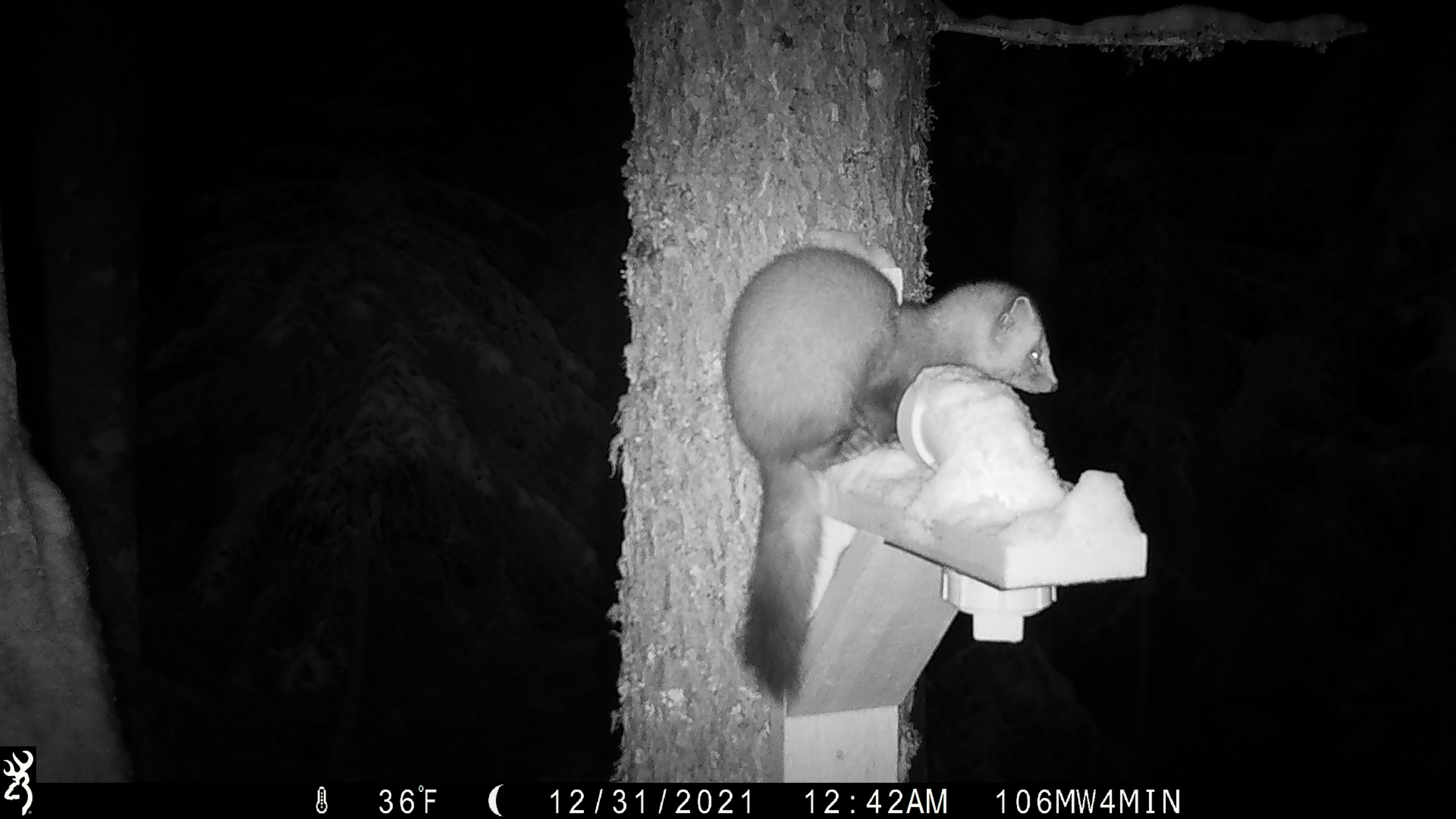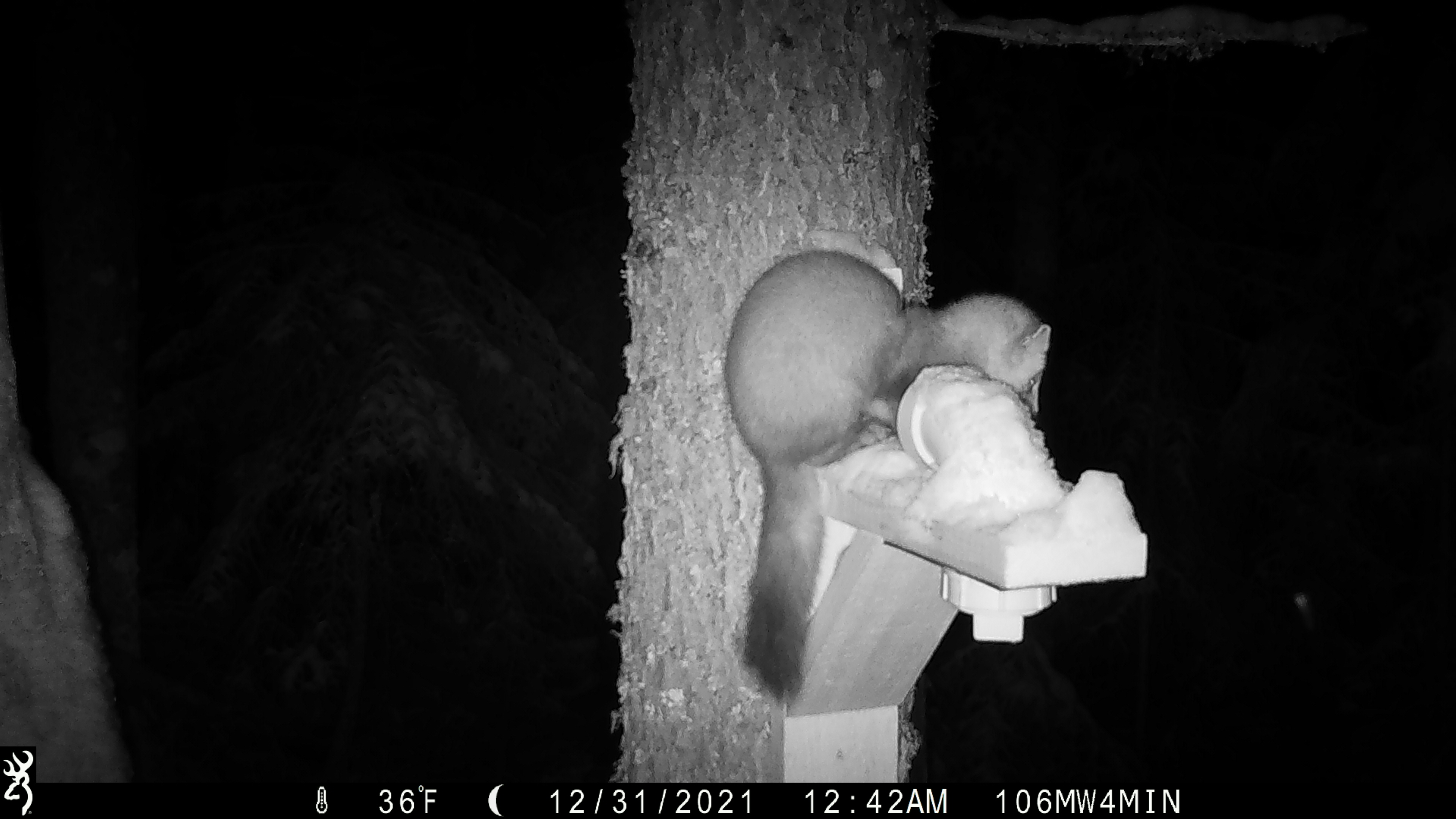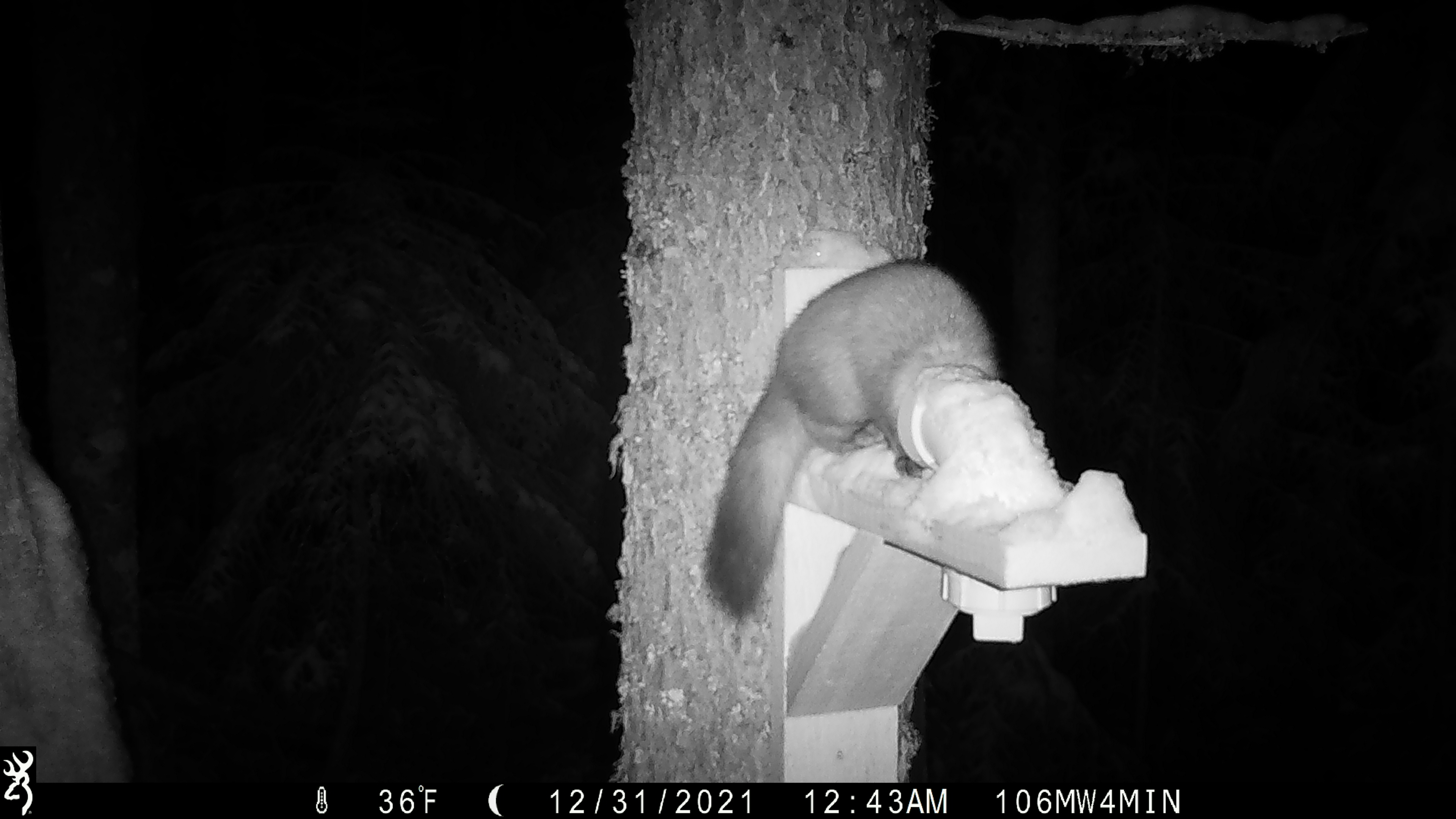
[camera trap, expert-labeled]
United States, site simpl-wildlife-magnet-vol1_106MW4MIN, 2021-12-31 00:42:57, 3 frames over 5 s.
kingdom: Animalia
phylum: Chordata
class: Mammalia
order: Carnivora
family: Mustelidae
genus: Martes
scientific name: Martes americana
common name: american marten